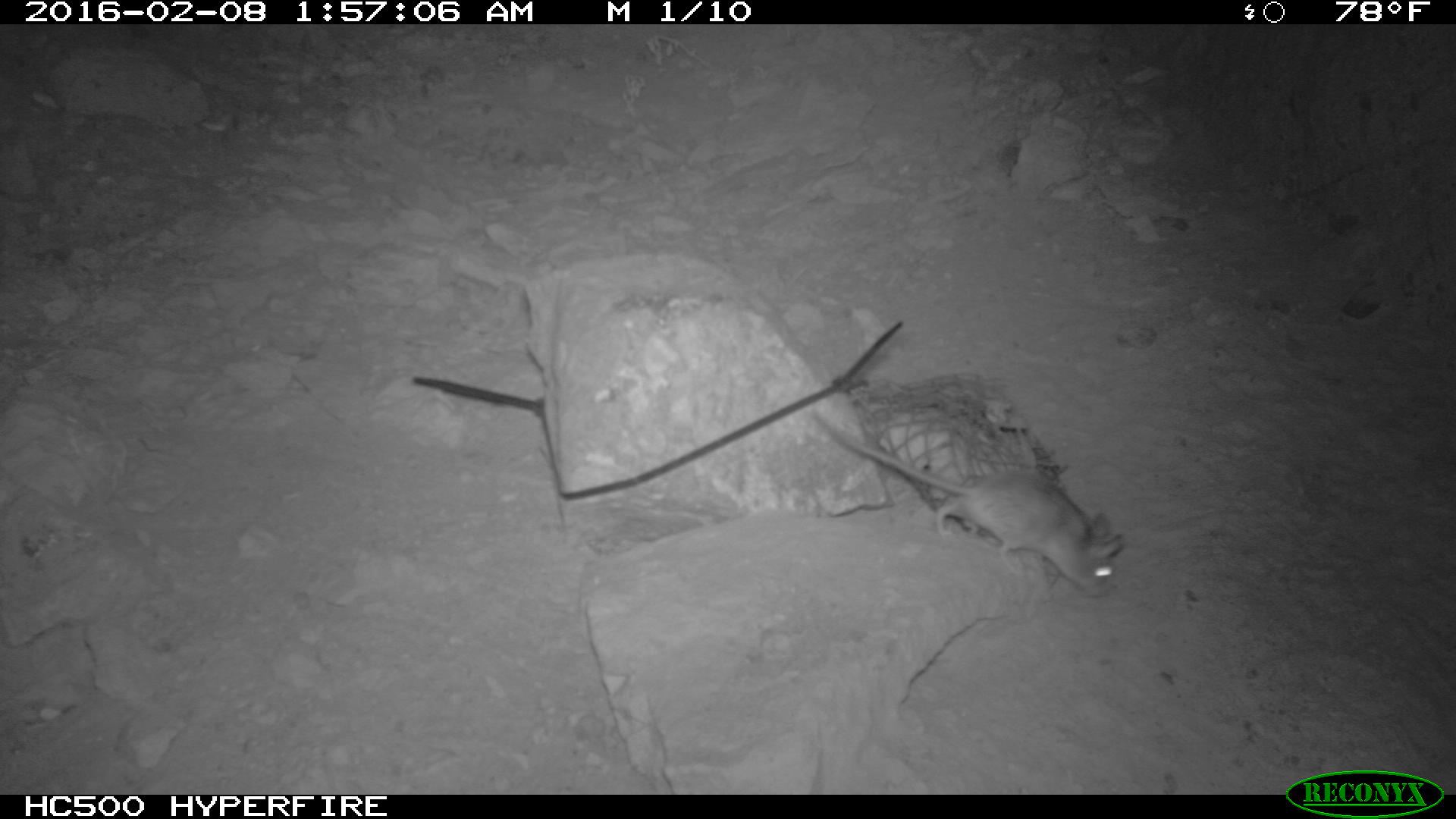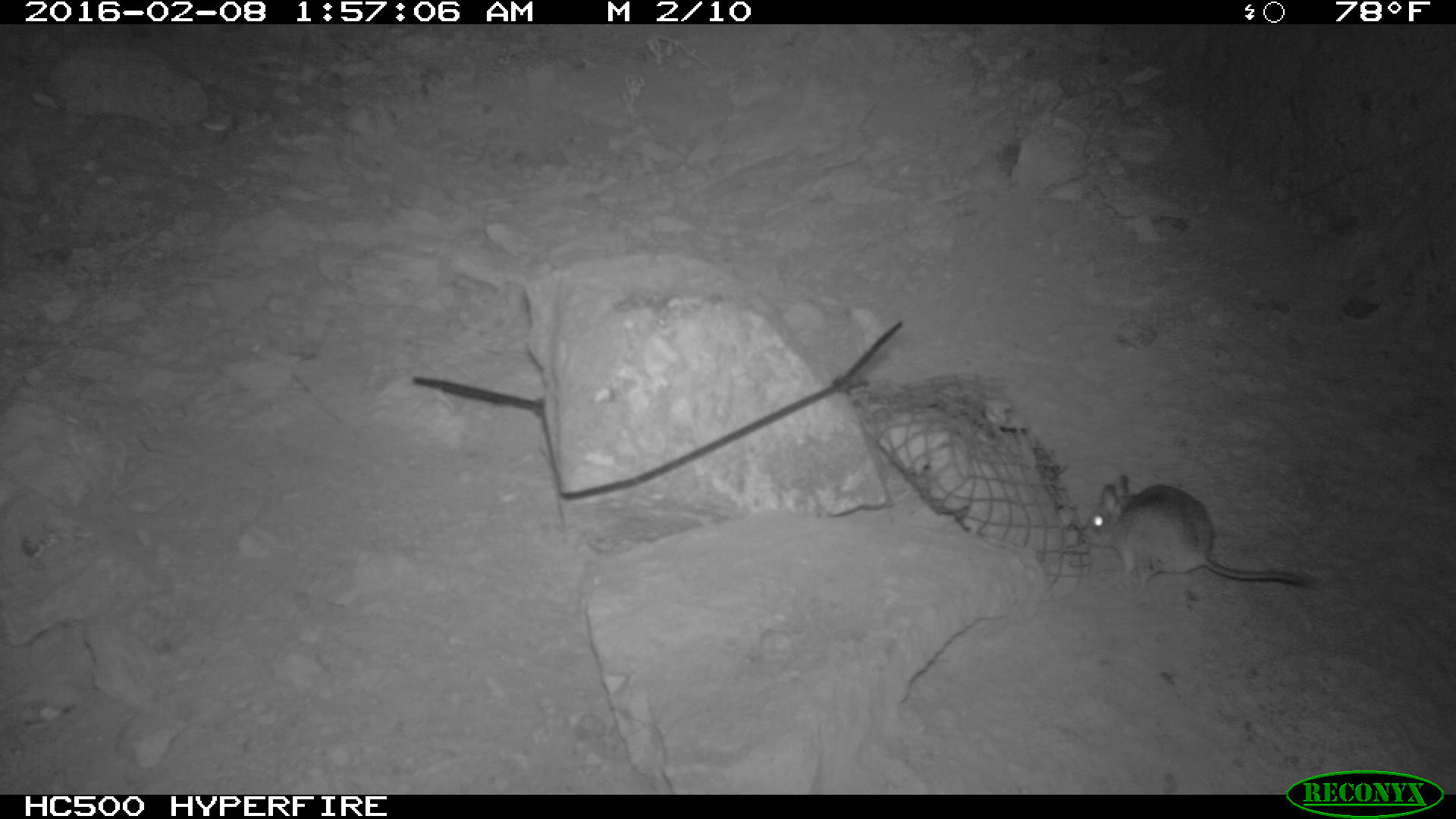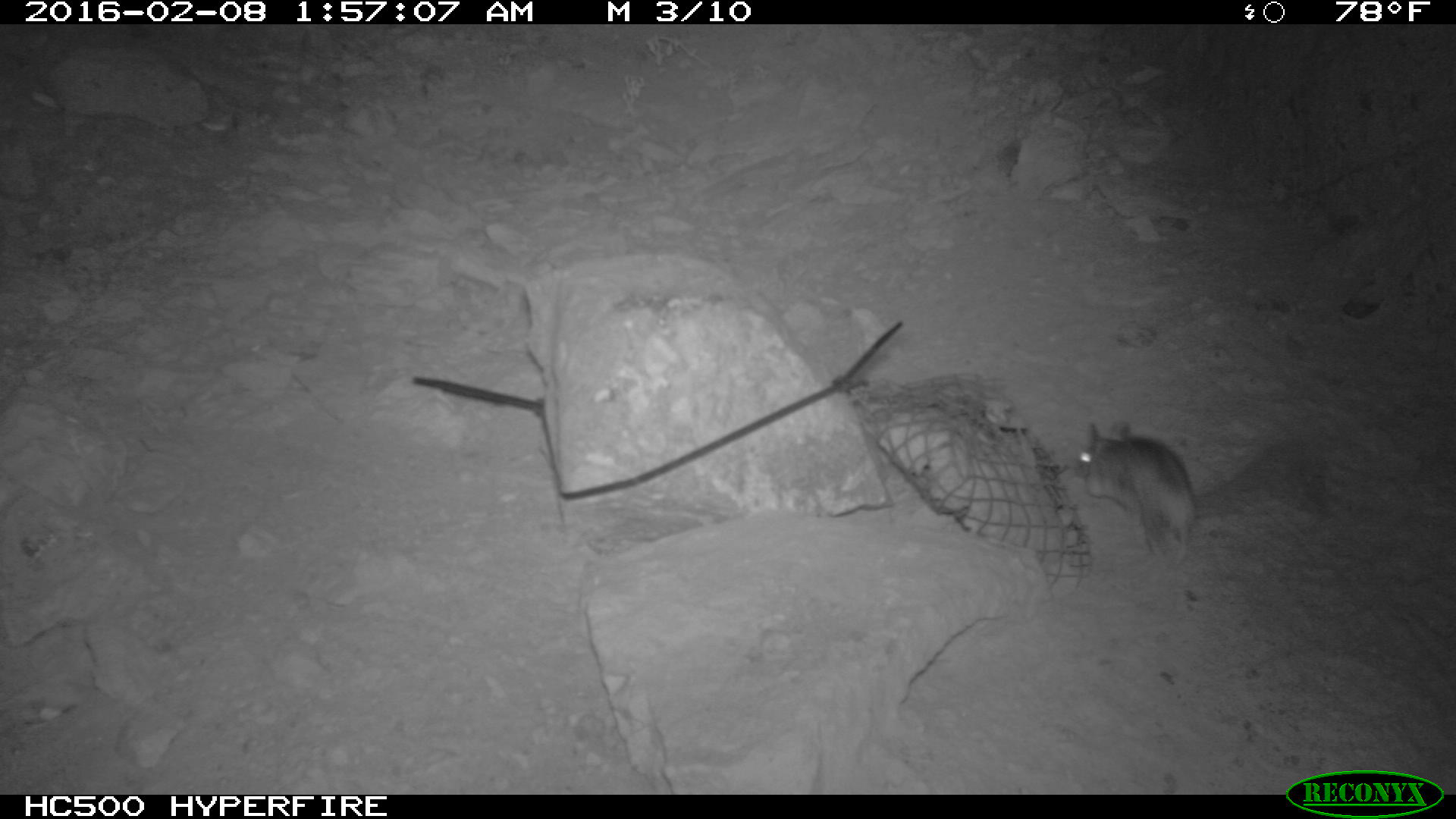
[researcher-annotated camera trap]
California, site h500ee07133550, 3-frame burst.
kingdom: Animalia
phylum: Chordata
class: Mammalia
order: Rodentia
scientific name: Rodentia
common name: rodent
Rodent (Rodentia).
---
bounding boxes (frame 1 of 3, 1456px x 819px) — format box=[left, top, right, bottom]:
rodent: box=[814, 413, 1127, 598]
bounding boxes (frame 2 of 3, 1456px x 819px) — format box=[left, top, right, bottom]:
rodent: box=[1081, 471, 1317, 598]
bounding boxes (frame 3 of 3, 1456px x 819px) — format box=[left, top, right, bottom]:
rodent: box=[1076, 417, 1198, 570]